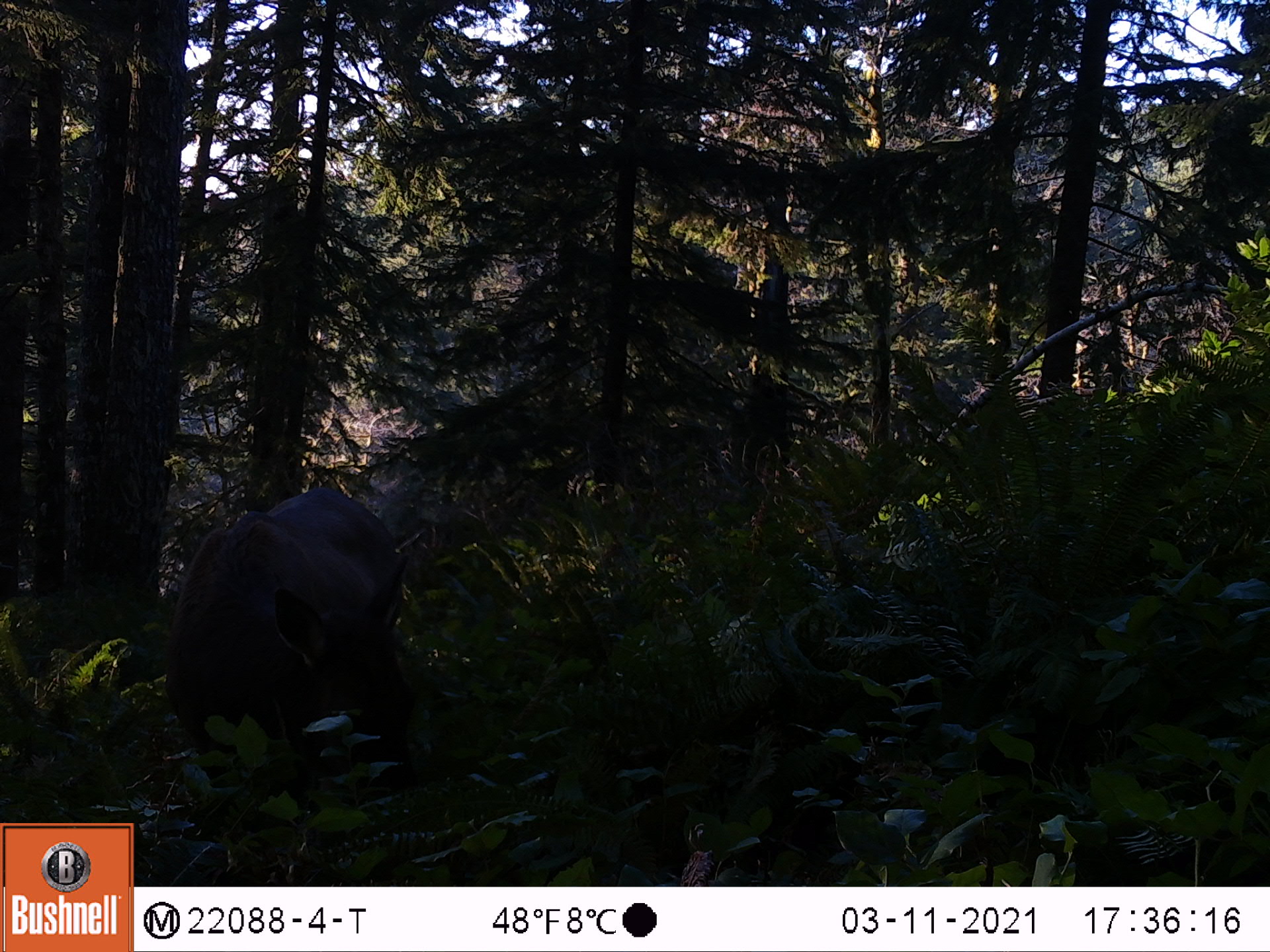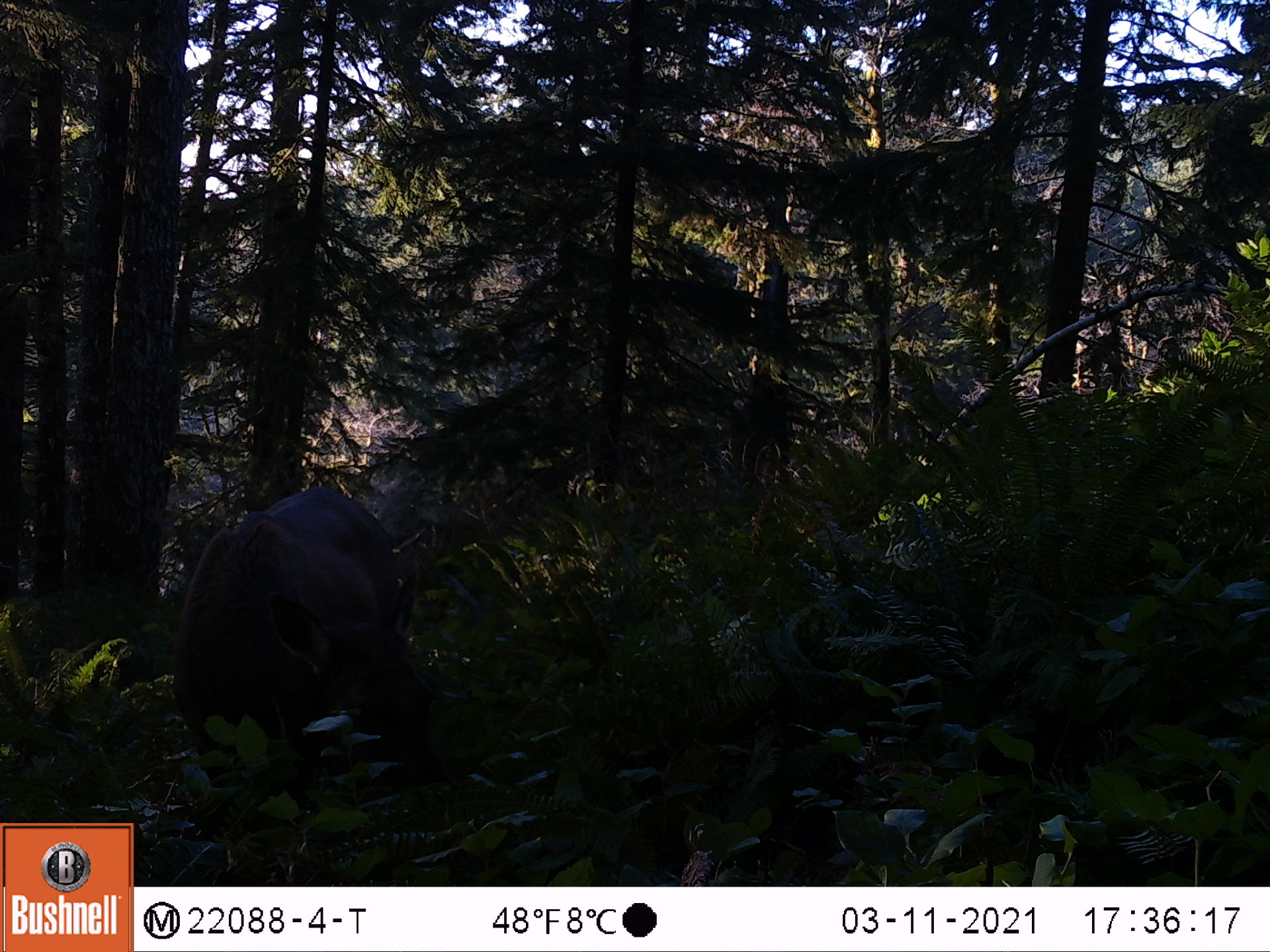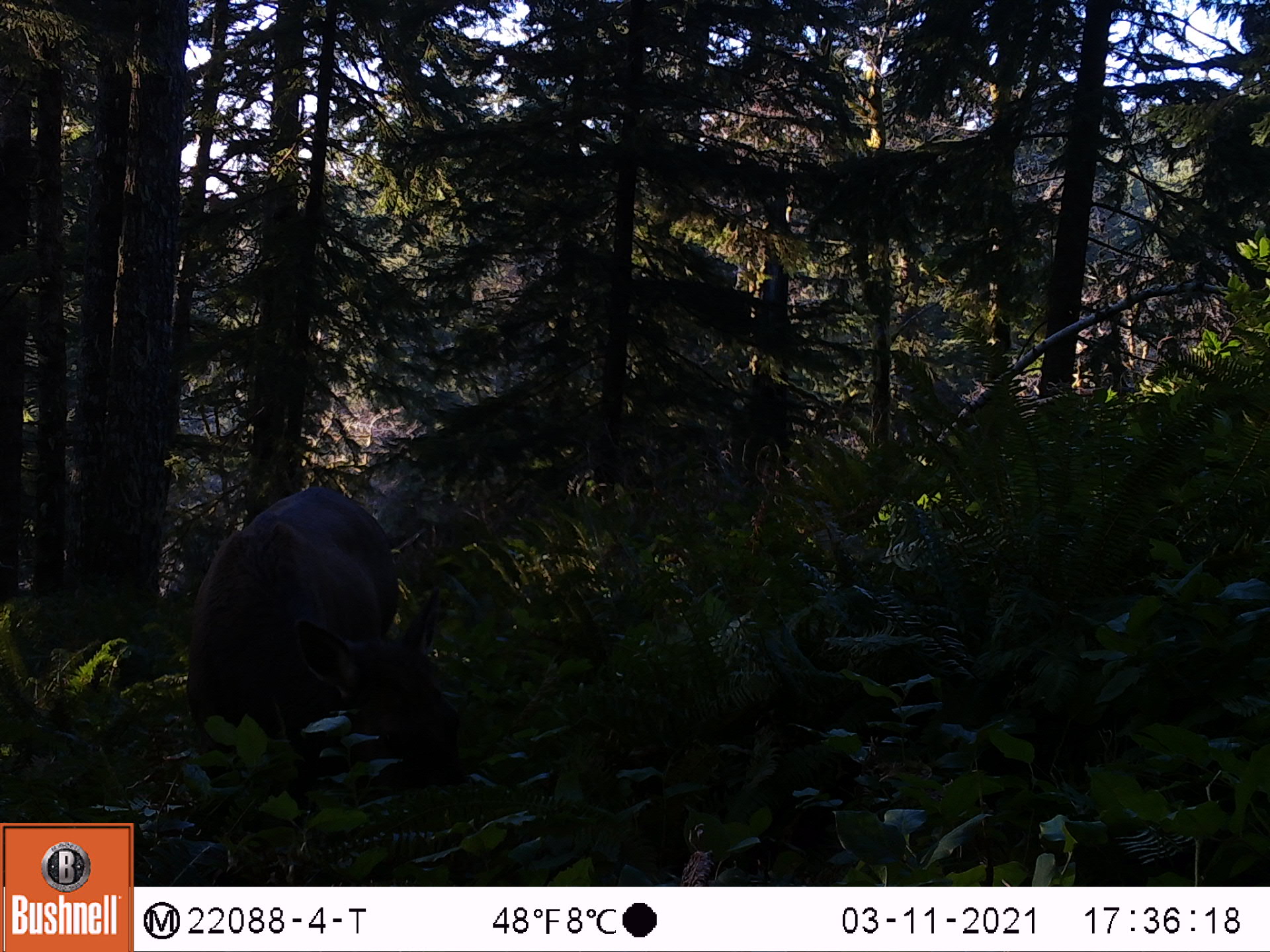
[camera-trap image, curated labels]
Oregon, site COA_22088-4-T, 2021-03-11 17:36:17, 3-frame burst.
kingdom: Animalia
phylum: Chordata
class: Mammalia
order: Artiodactyla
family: Cervidae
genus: Cervus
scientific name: Cervus canadensis roosevelti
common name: roosevelt elk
Roosevelt elk (Cervus canadensis roosevelti).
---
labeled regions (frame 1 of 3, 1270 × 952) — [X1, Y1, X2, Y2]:
roosevelt elk: [136, 450, 493, 863]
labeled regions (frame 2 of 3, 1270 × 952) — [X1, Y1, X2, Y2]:
roosevelt elk: [140, 458, 496, 872]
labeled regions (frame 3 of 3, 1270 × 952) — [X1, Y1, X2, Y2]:
roosevelt elk: [152, 455, 519, 864]